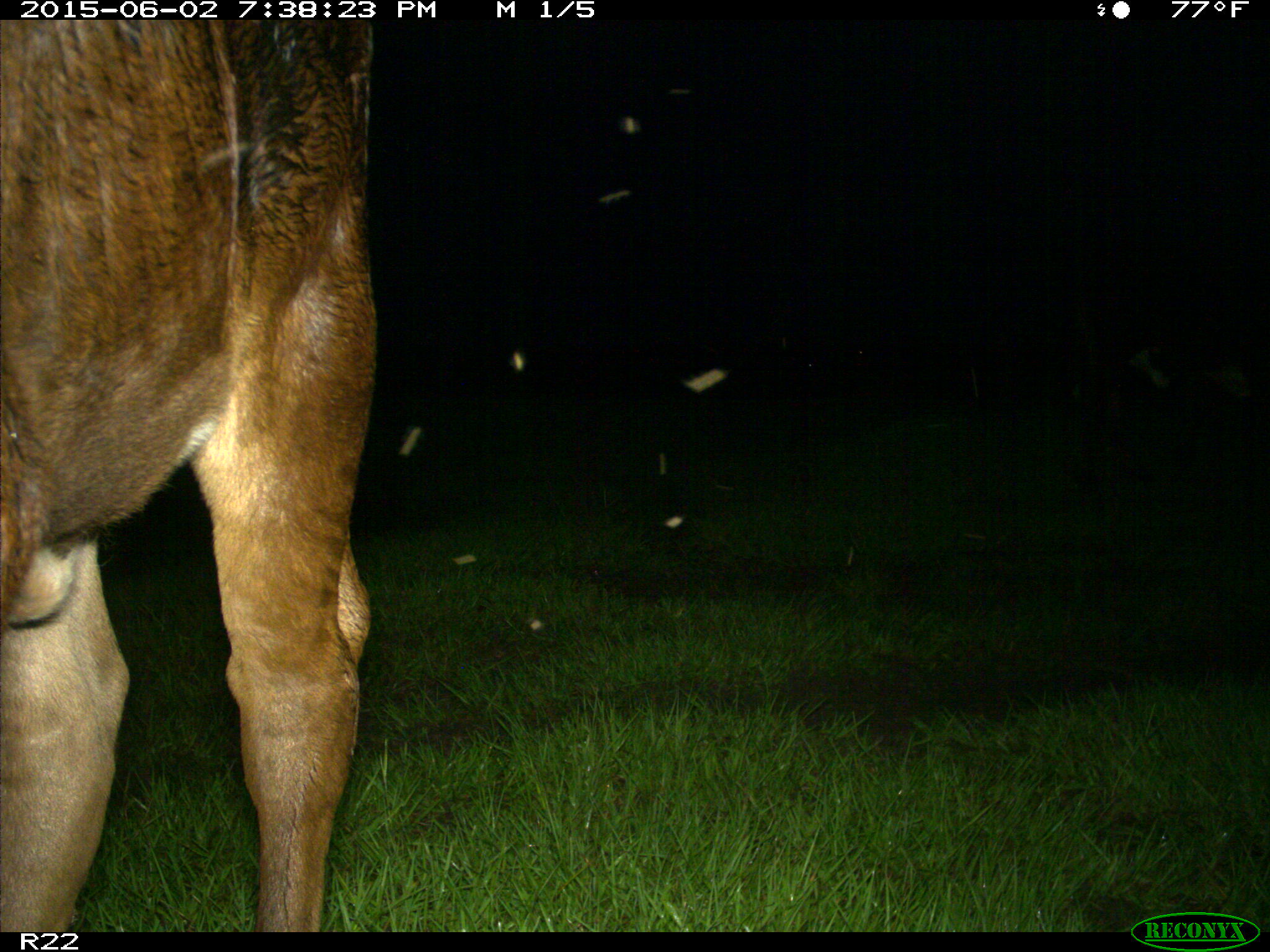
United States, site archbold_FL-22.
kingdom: Animalia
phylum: Chordata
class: Mammalia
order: Artiodactyla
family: Bovidae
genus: Bos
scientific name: Bos taurus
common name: domestic cow